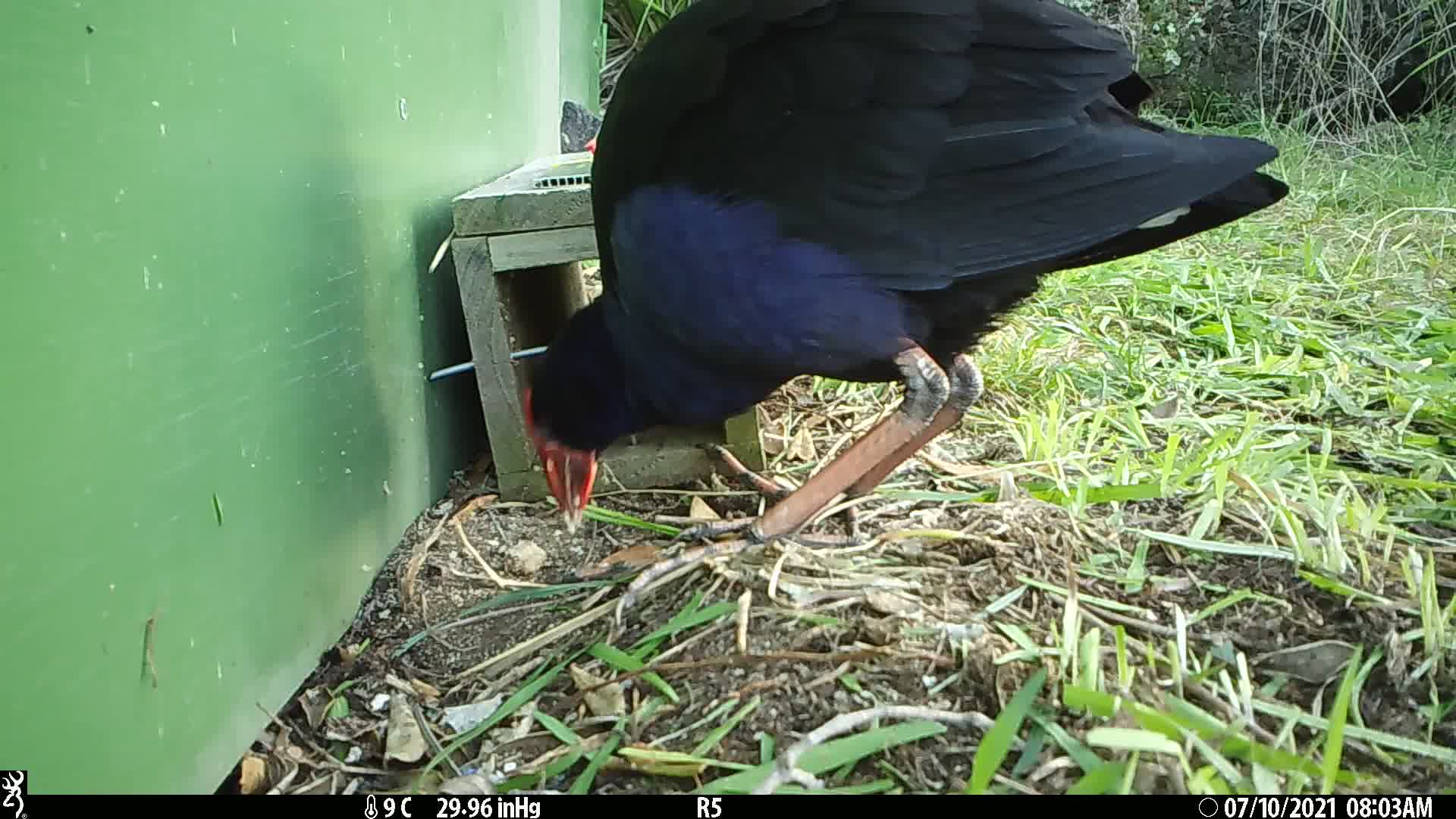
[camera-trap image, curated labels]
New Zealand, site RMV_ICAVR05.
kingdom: Animalia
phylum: Chordata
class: Aves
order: Gruiformes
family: Rallidae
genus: Porphyrio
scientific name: Porphyrio melanotus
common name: australasian swamphen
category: pukeko